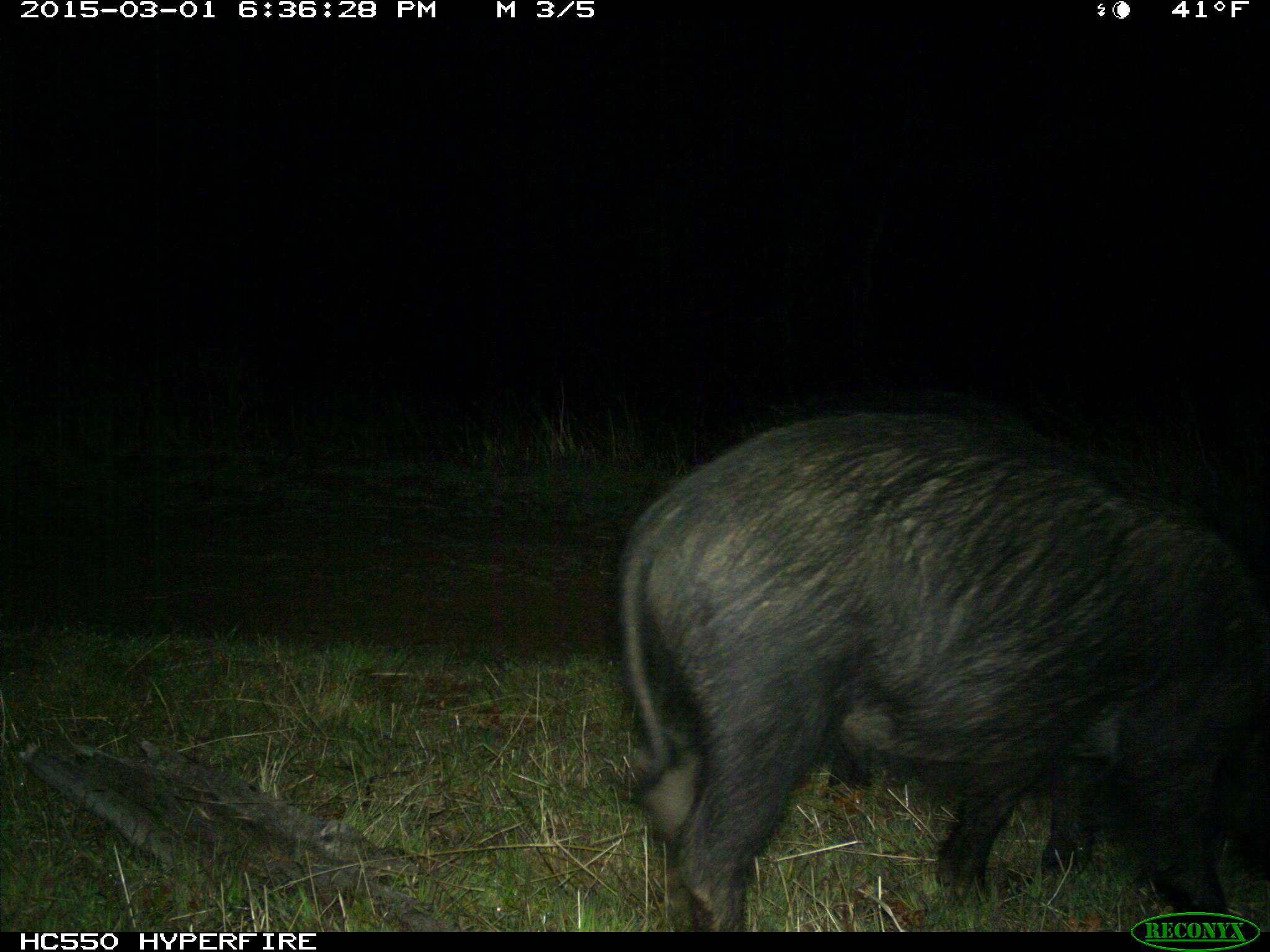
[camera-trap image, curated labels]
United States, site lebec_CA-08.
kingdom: Animalia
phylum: Chordata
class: Mammalia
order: Artiodactyla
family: Suidae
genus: Sus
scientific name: Sus scrofa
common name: wild boar